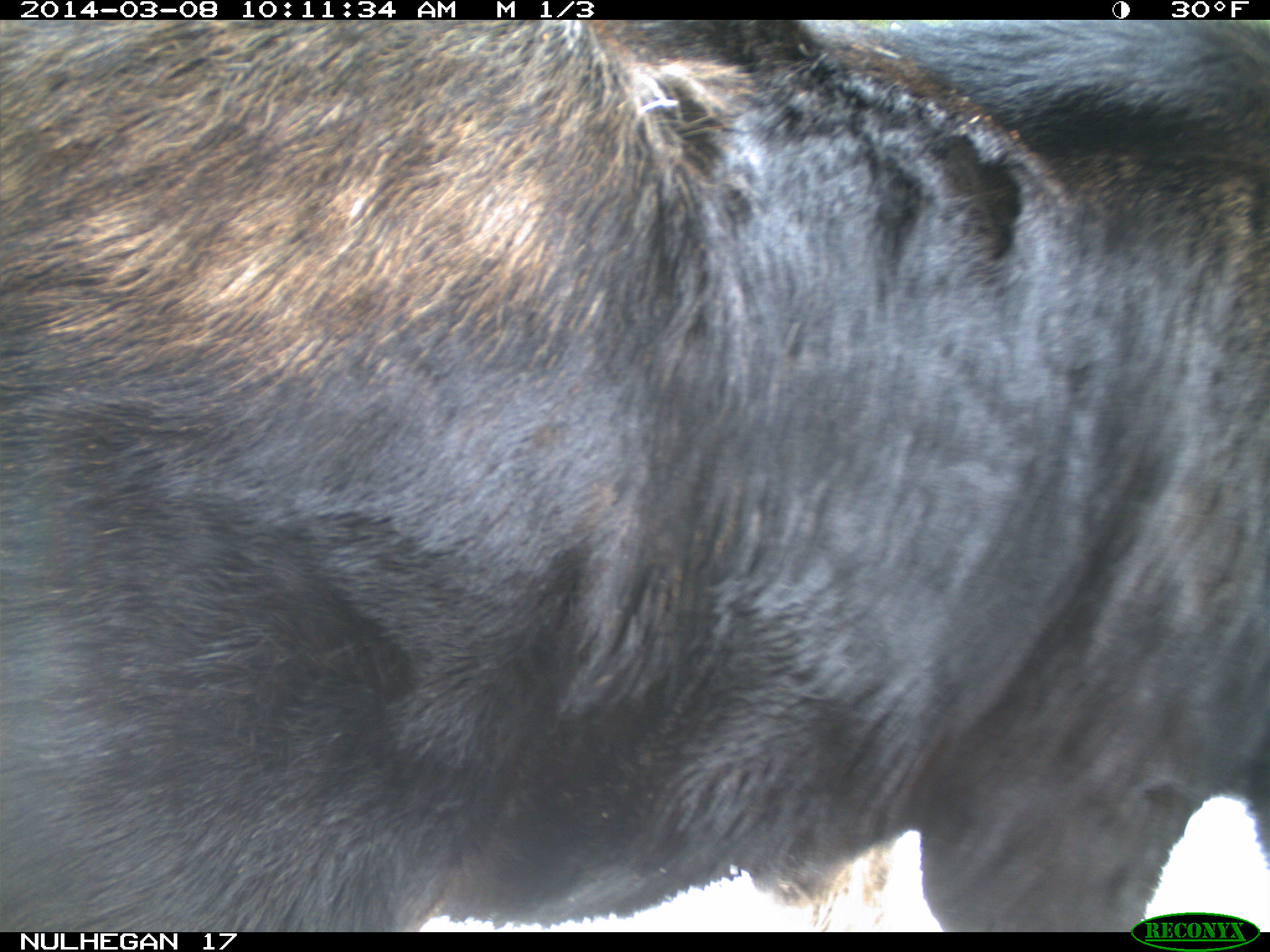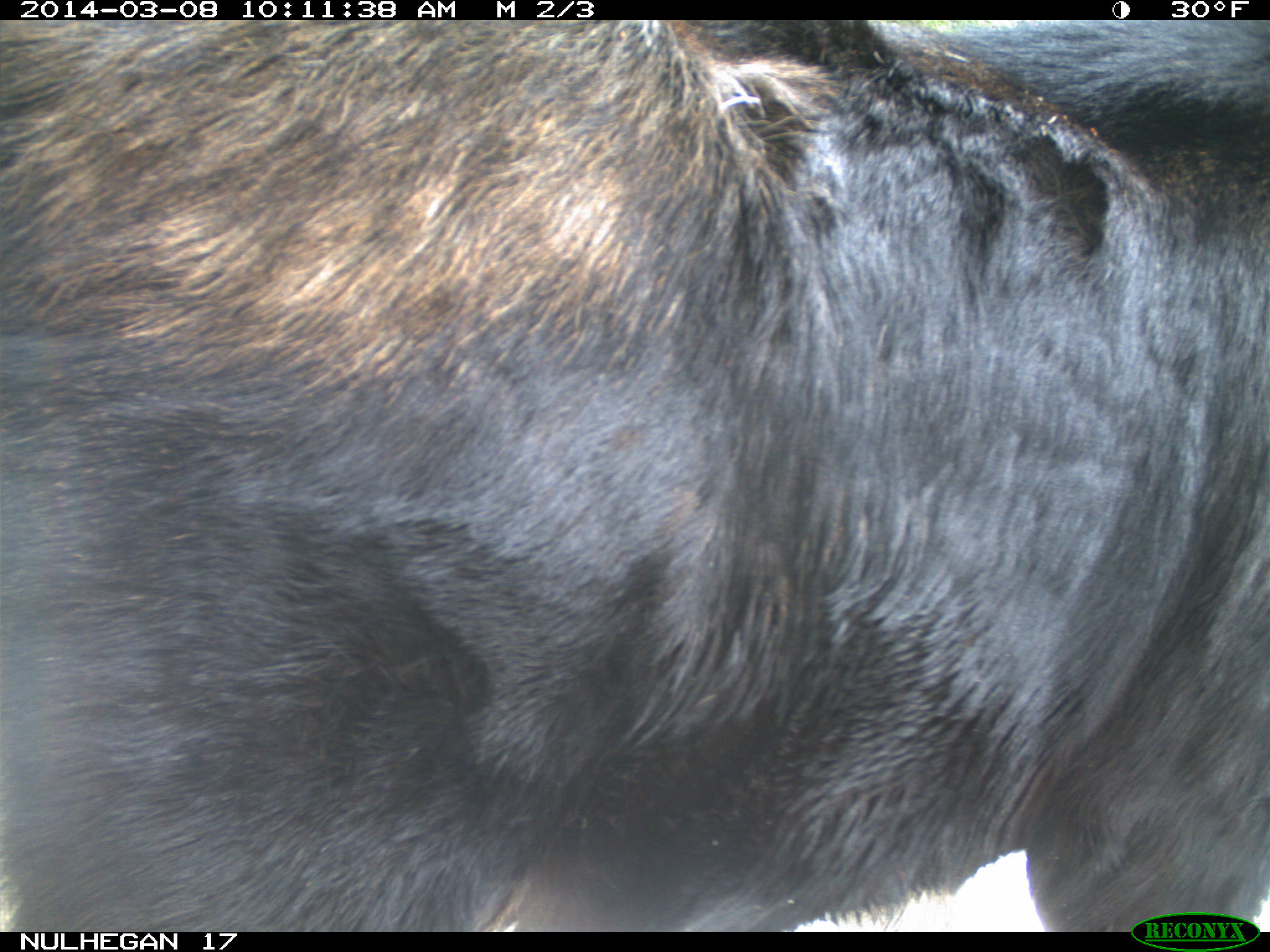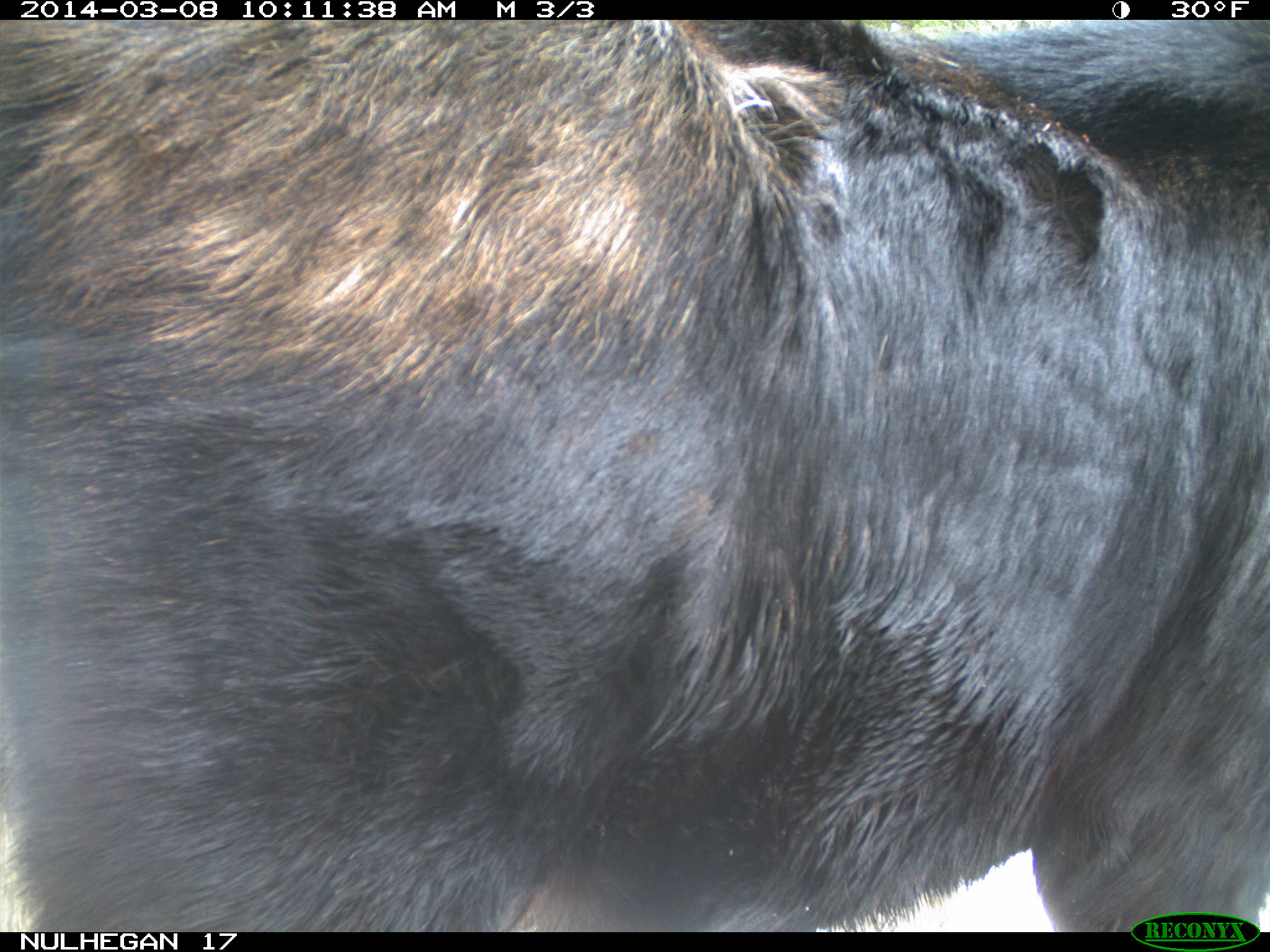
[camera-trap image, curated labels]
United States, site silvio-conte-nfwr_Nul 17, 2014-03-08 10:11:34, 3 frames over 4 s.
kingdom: Animalia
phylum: Chordata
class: Mammalia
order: Artiodactyla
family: Cervidae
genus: Alces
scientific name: Alces alces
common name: moose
Moose (Alces alces).